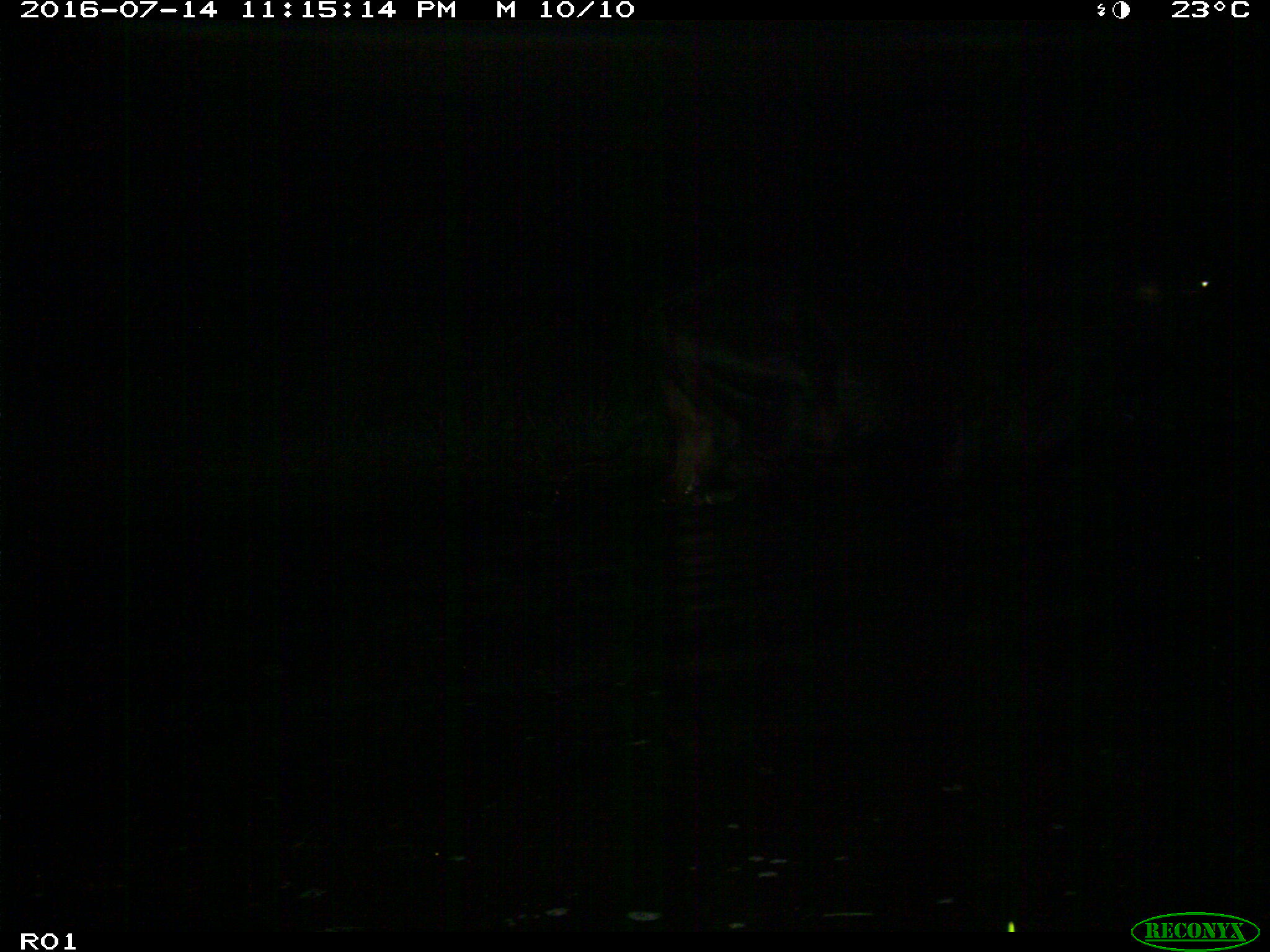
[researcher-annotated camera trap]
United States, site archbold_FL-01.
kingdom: Animalia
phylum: Chordata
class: Mammalia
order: Artiodactyla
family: Bovidae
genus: Bos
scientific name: Bos taurus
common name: domestic cow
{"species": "Bos taurus (domestic cow)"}